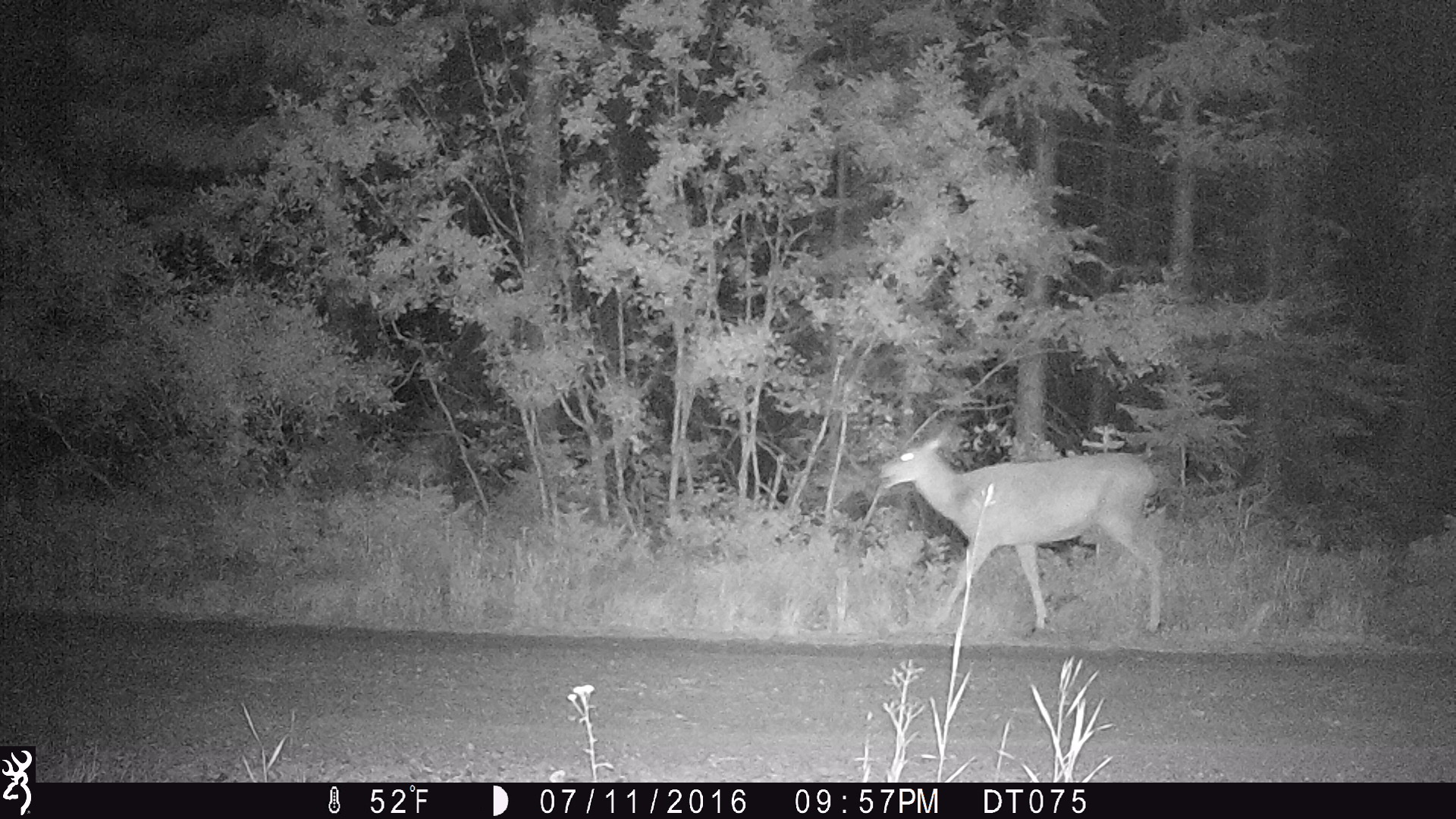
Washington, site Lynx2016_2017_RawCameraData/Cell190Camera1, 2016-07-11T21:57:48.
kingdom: Animalia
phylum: Chordata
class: Mammalia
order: Artiodactyla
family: Cervidae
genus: Odocoileus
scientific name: Odocoileus hemionus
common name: mule deer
Odocoileus hemionus (mule deer). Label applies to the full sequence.